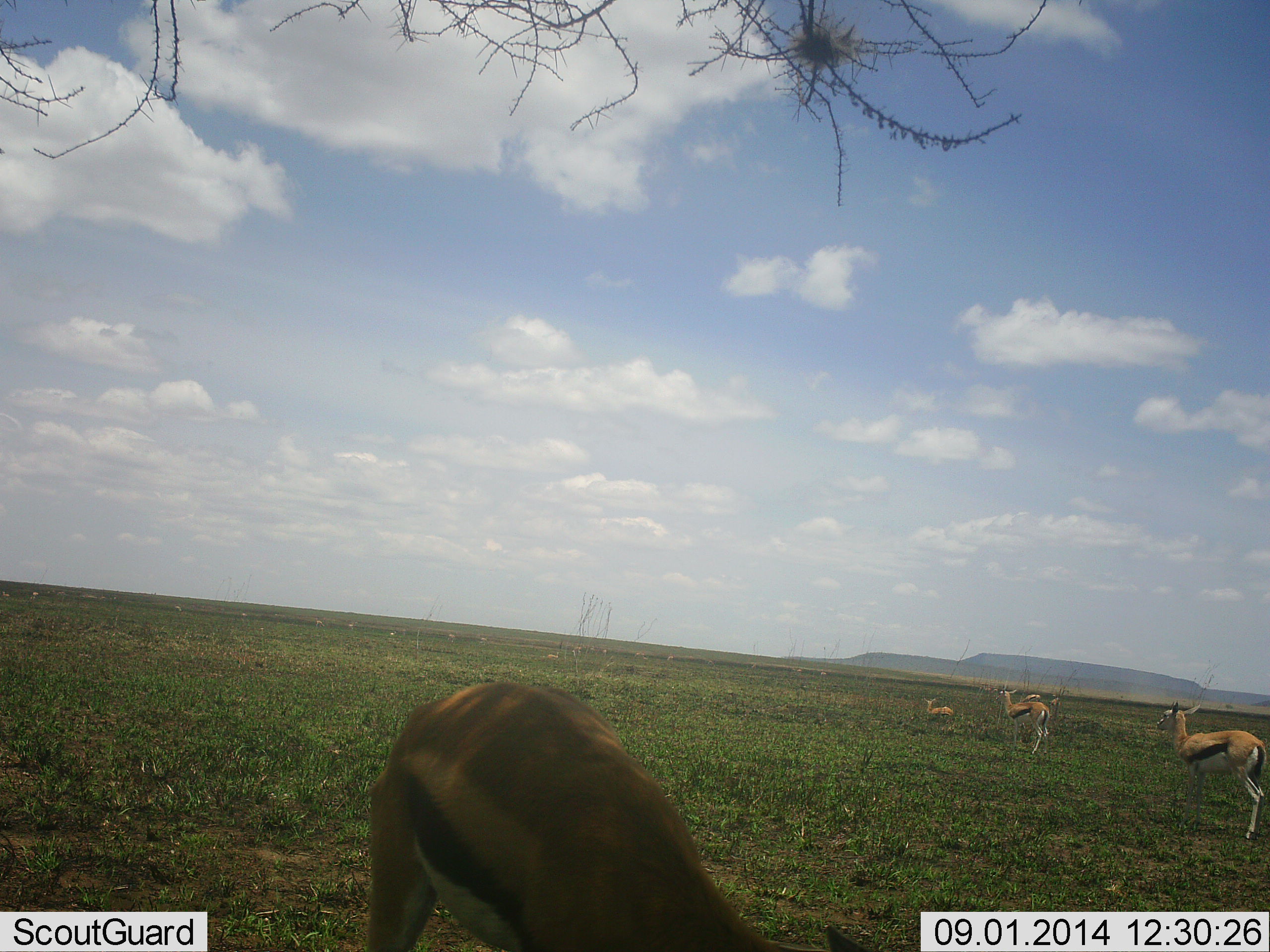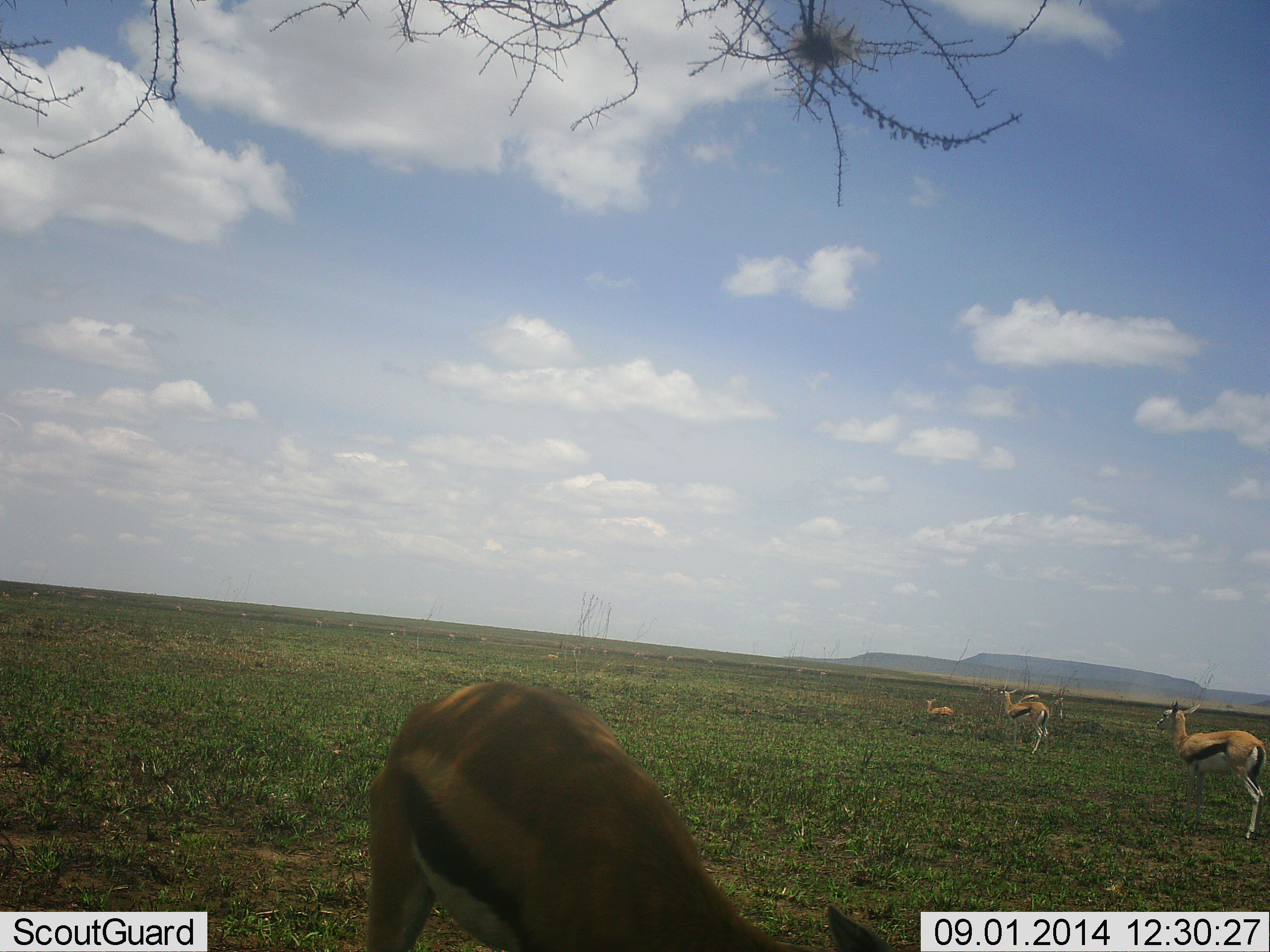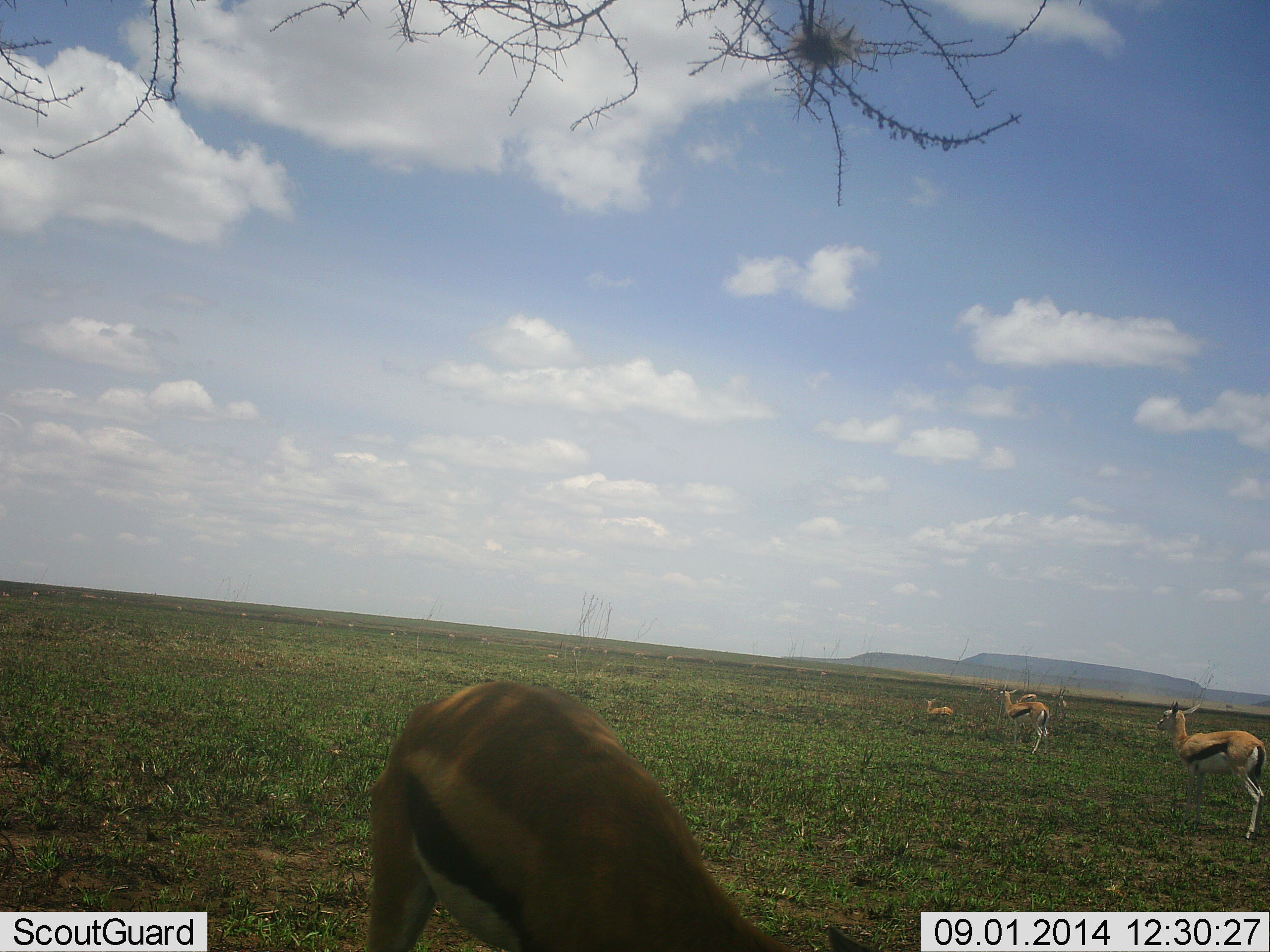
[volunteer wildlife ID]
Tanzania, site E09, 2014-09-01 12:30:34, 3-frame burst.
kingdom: Animalia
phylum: Chordata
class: Mammalia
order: Artiodactyla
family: Bovidae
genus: Eudorcas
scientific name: Eudorcas thomsonii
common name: thomson's gazelle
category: gazellethomsons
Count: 5.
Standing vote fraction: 90%.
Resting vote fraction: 20%.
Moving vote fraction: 20%.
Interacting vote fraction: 0%.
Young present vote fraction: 0%.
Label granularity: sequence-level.